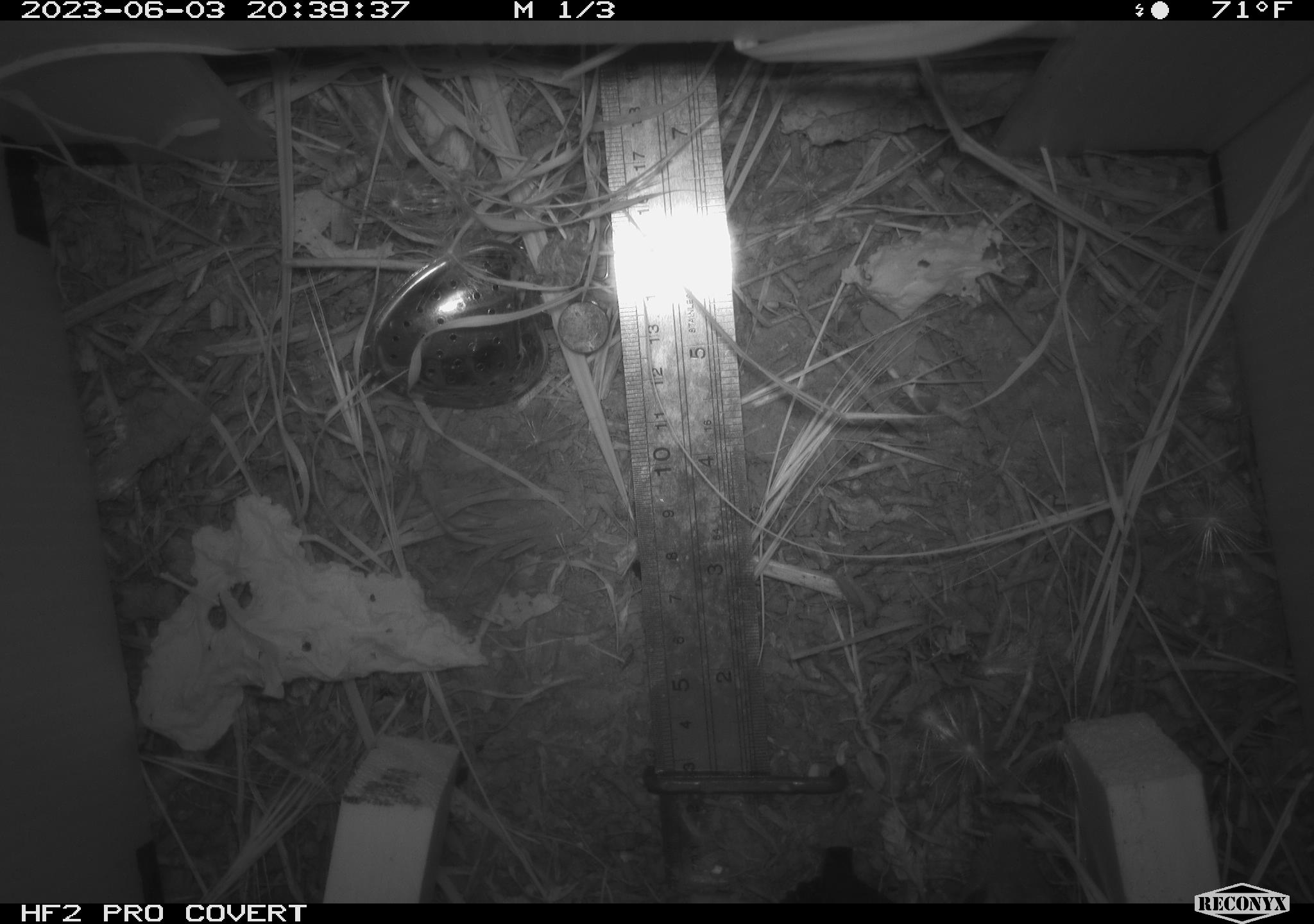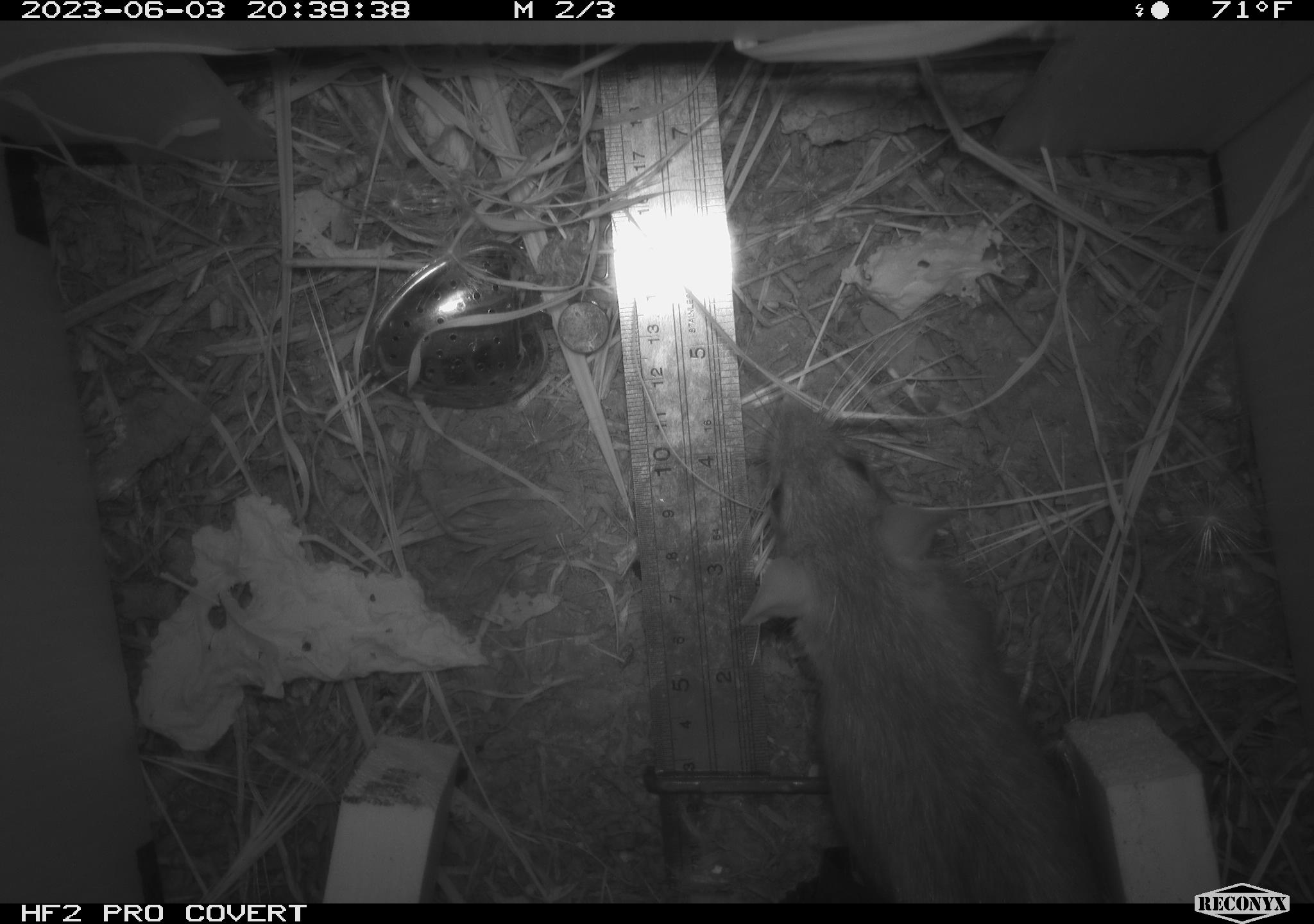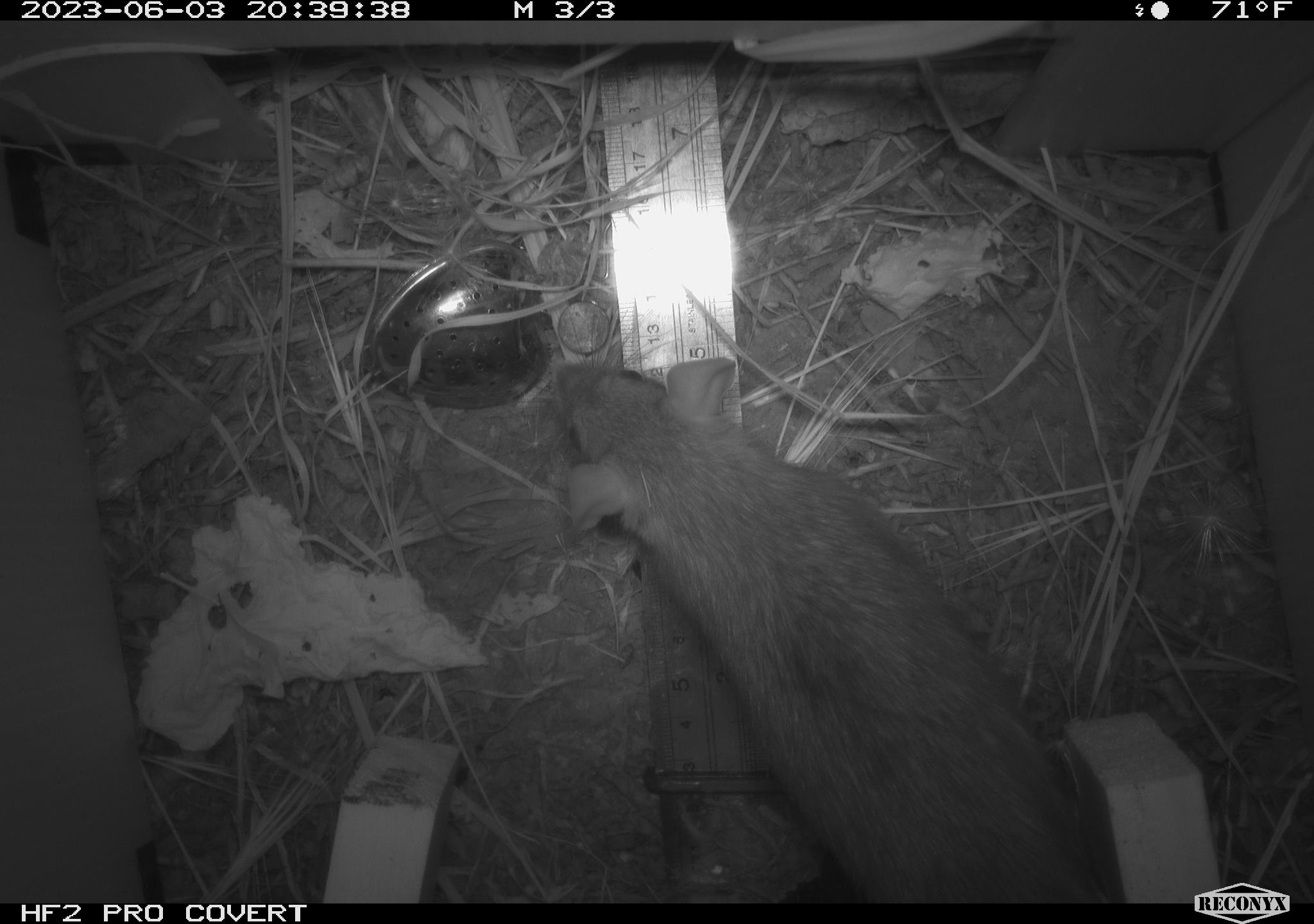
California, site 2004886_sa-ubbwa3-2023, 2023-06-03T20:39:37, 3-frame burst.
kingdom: Animalia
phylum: Chordata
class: Mammalia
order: Rodentia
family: Muridae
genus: Rattus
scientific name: Rattus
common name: rat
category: rattus species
Rattus species (rat) (Rattus).